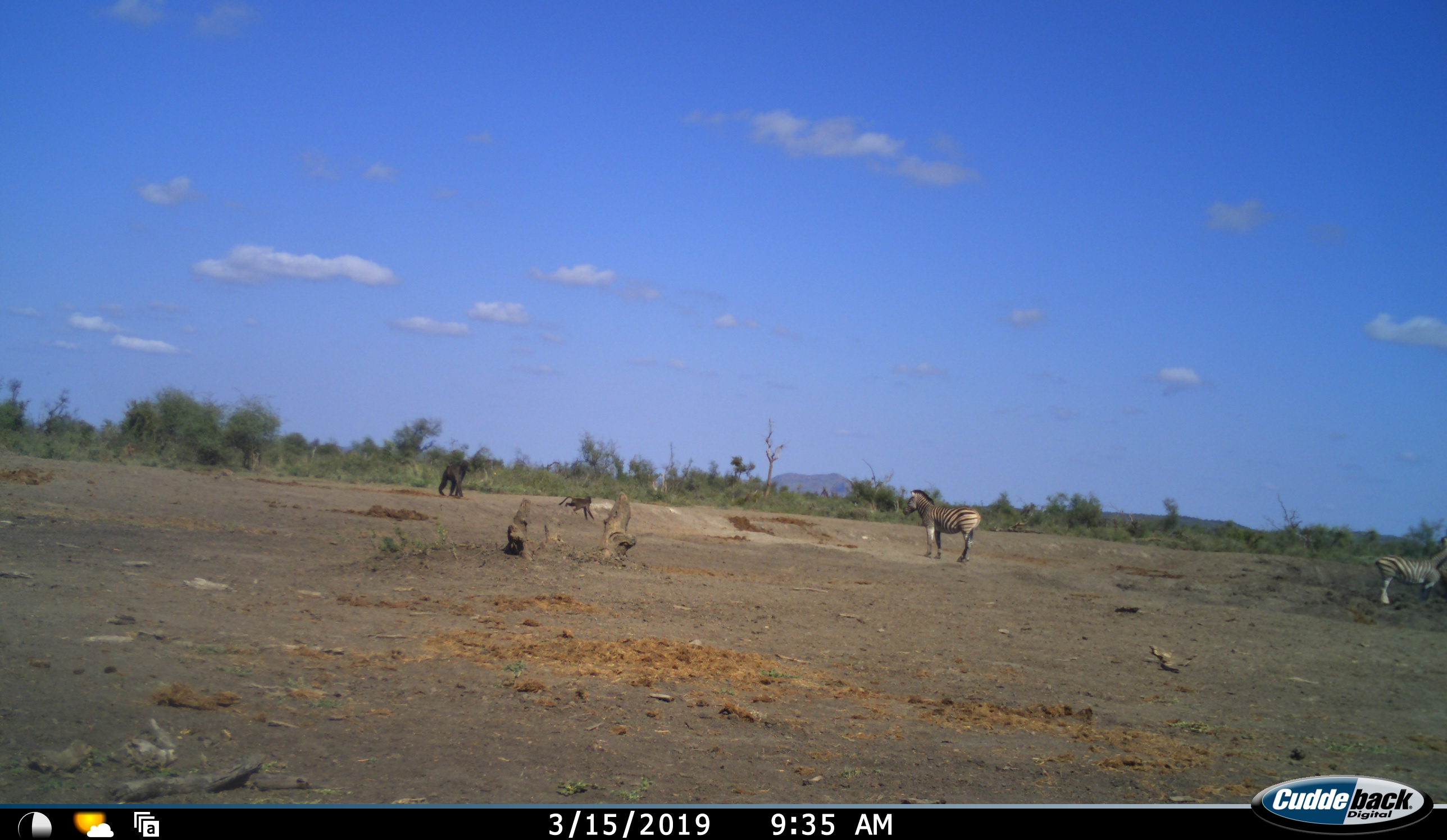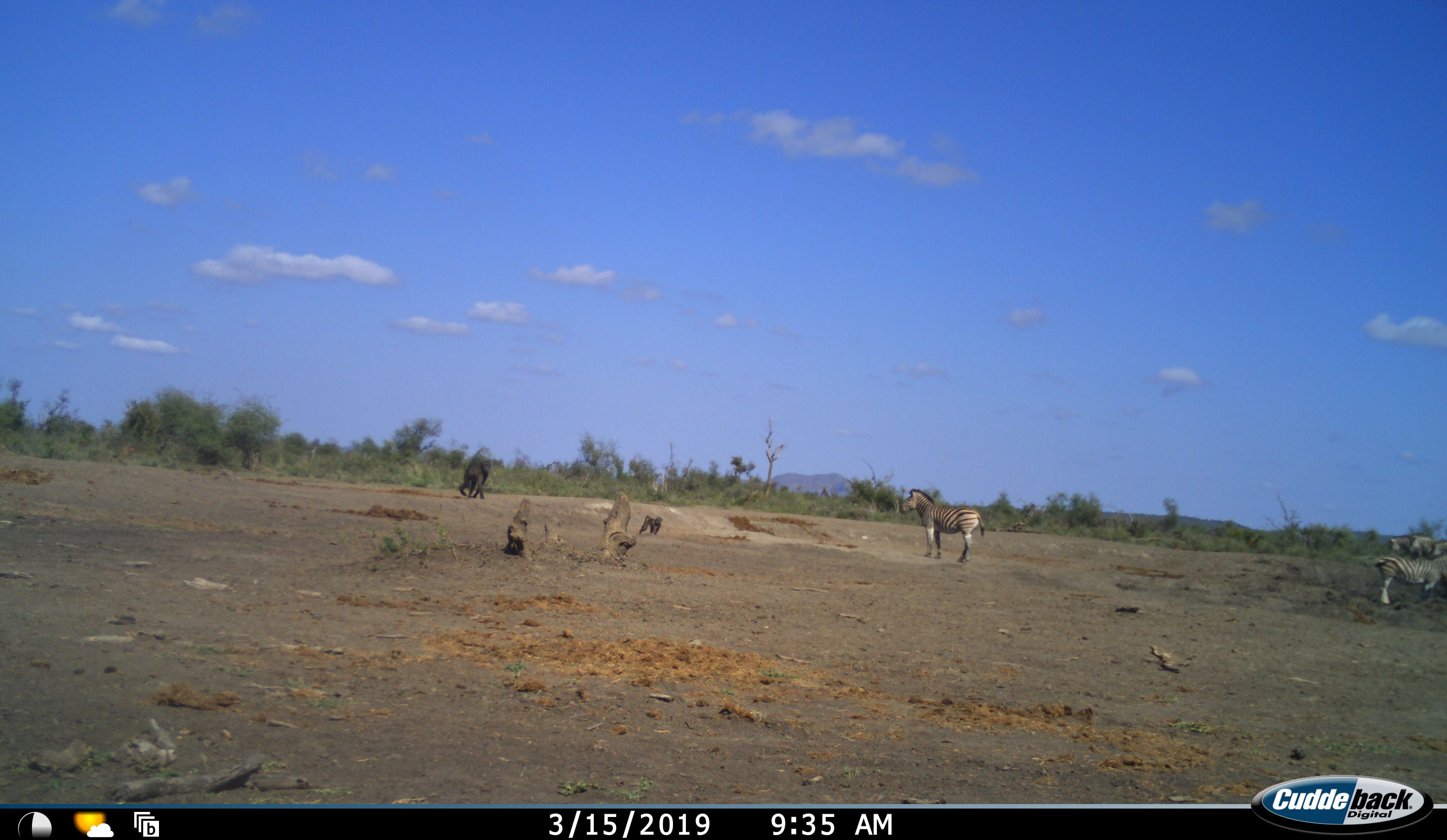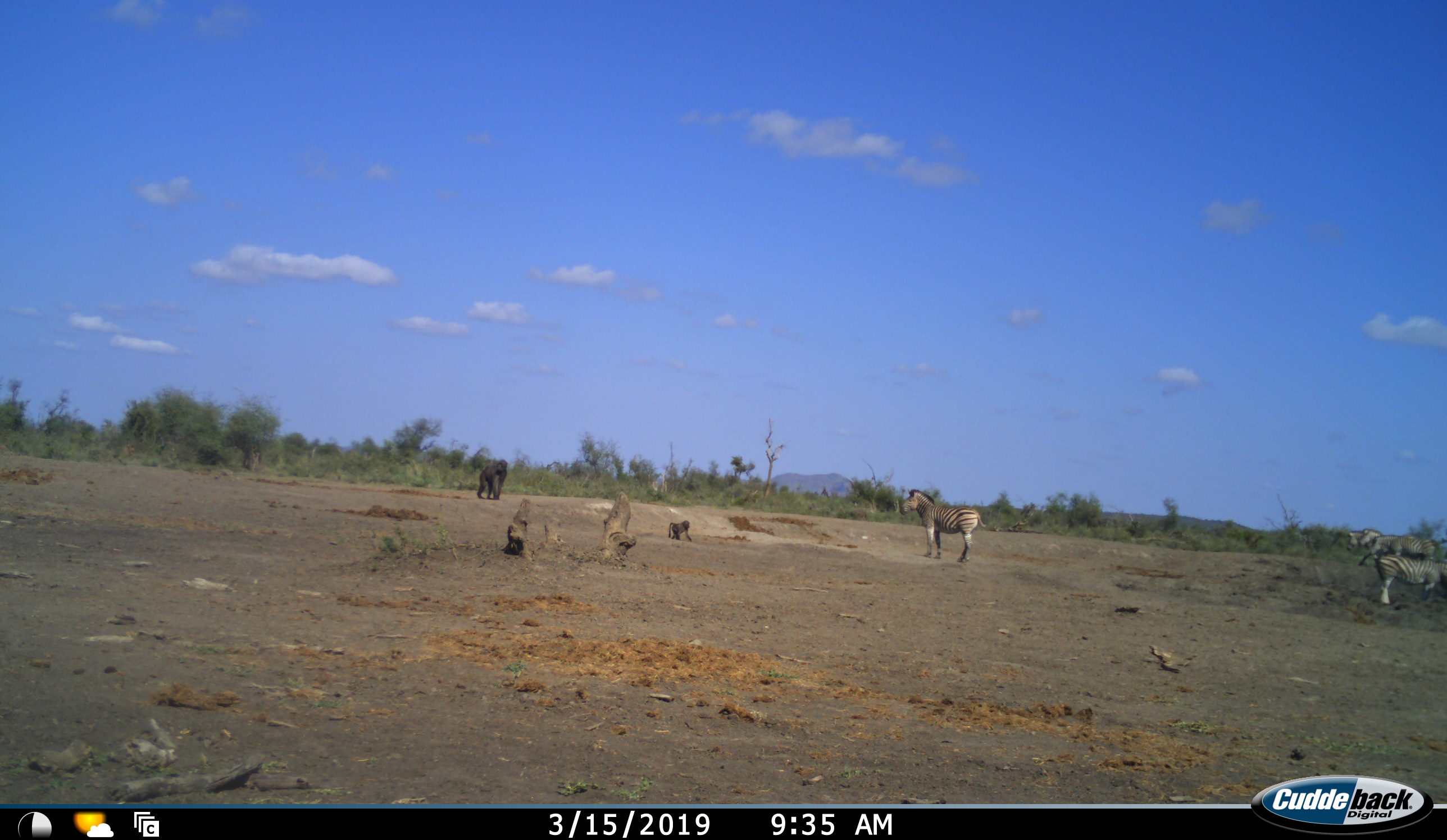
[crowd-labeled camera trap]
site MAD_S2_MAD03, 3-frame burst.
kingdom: Animalia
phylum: Chordata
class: Mammalia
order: Primates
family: Cercopithecidae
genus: Papio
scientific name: Papio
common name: baboon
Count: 2.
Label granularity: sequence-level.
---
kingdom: Animalia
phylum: Chordata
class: Mammalia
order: Perissodactyla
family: Equidae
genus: Equus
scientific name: Equus quagga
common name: plains zebra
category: zebraplains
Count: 4.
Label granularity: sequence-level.